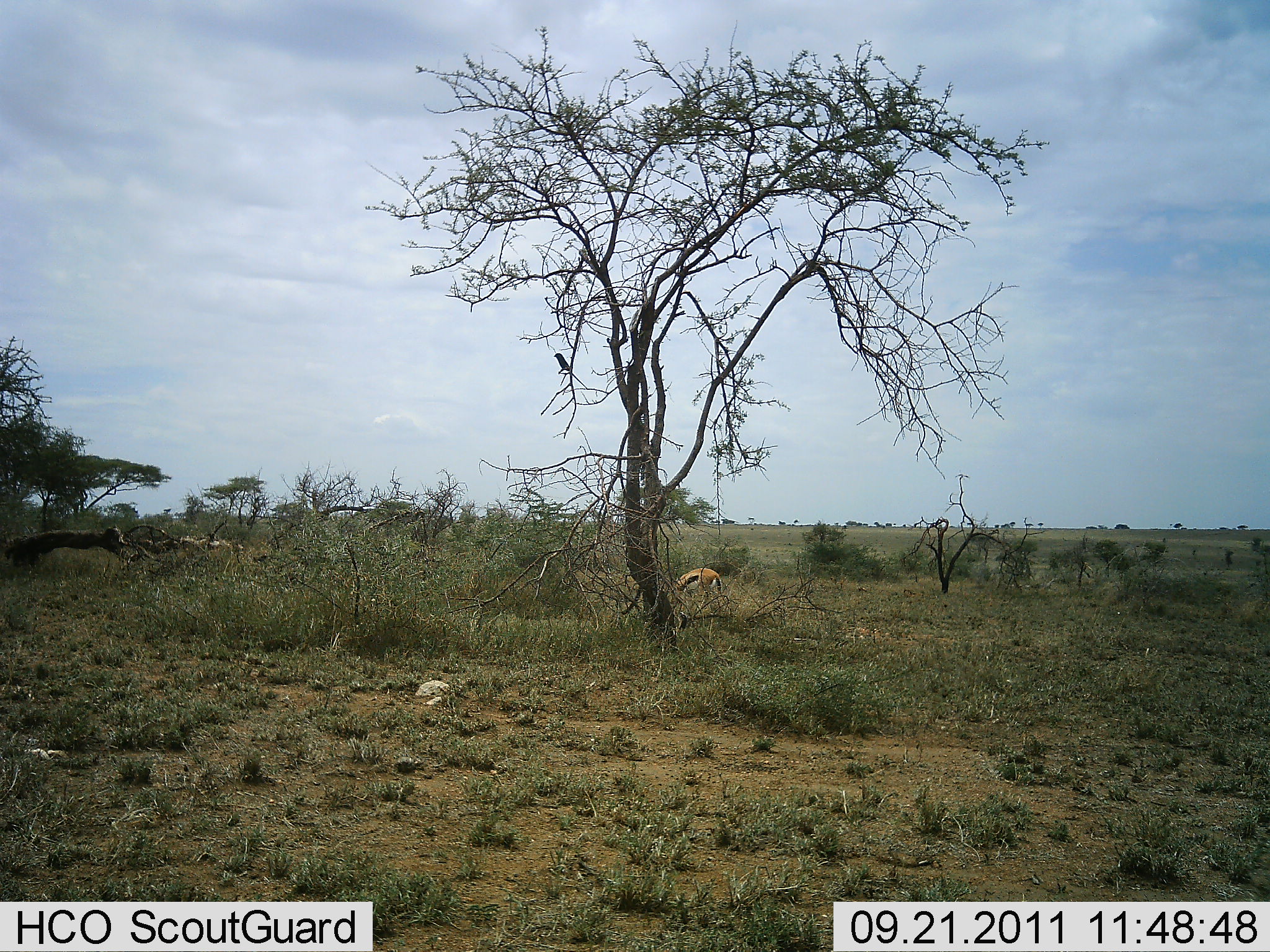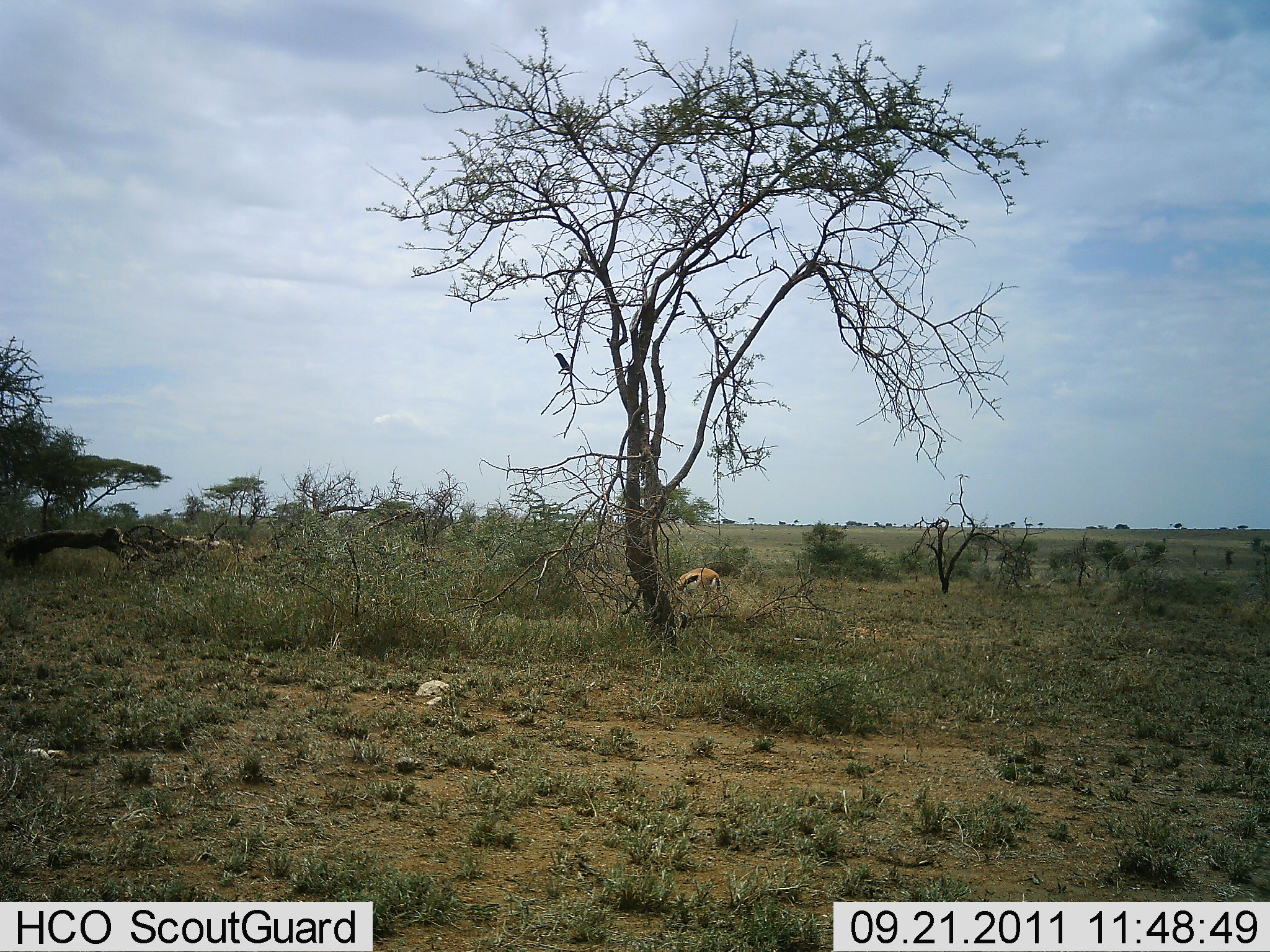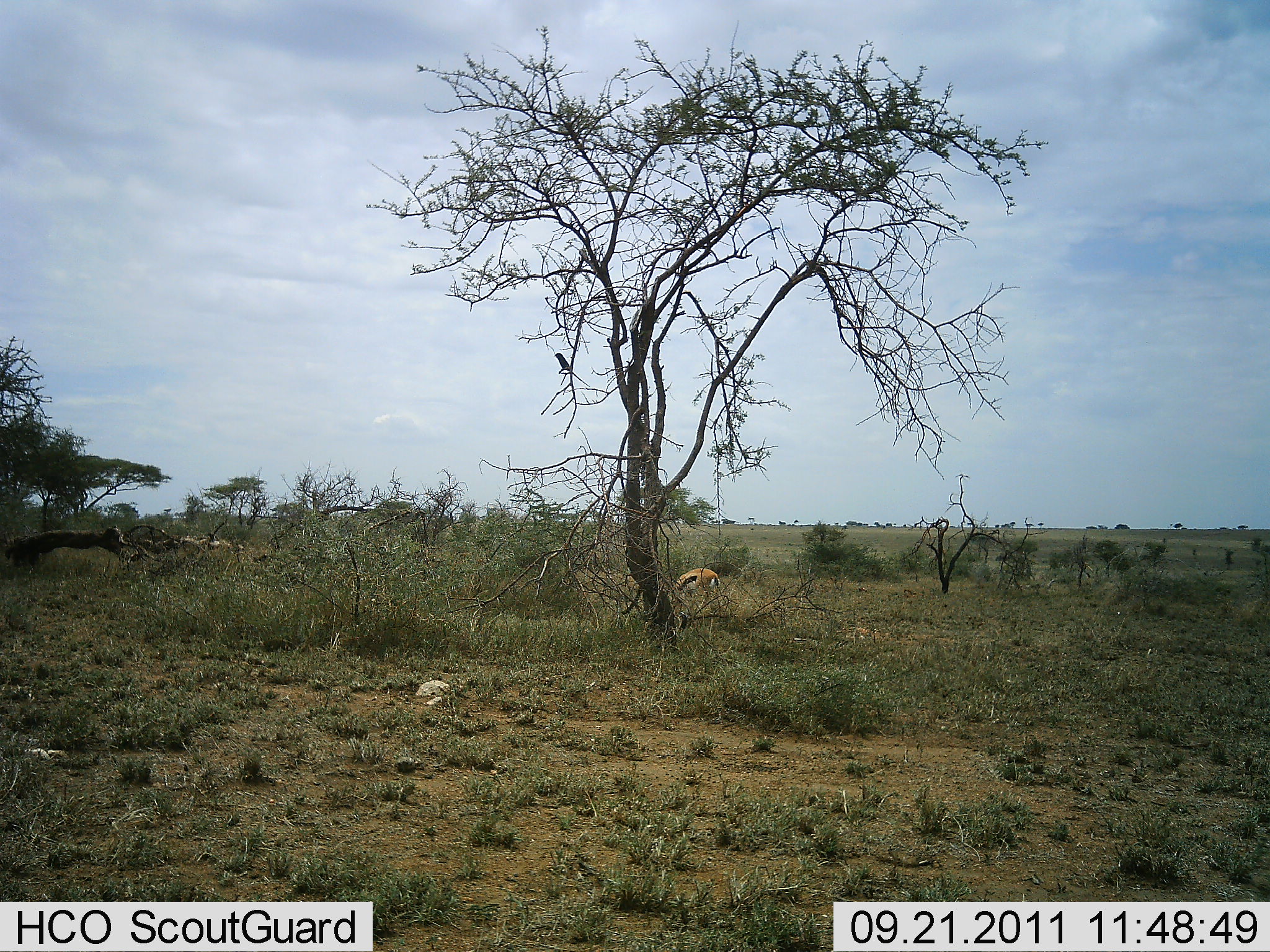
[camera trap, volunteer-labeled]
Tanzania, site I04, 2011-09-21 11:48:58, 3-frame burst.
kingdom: Animalia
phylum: Chordata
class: Mammalia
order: Artiodactyla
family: Bovidae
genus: Eudorcas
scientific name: Eudorcas thomsonii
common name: thomson's gazelle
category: gazellethomsons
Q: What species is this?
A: Gazellethomsons (thomson's gazelle) (Eudorcas thomsonii).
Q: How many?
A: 1.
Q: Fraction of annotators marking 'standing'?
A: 46%.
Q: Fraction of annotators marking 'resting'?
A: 0%.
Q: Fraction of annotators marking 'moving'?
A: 0%.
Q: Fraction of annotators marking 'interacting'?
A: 0%.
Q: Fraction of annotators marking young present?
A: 0%.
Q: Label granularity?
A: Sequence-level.